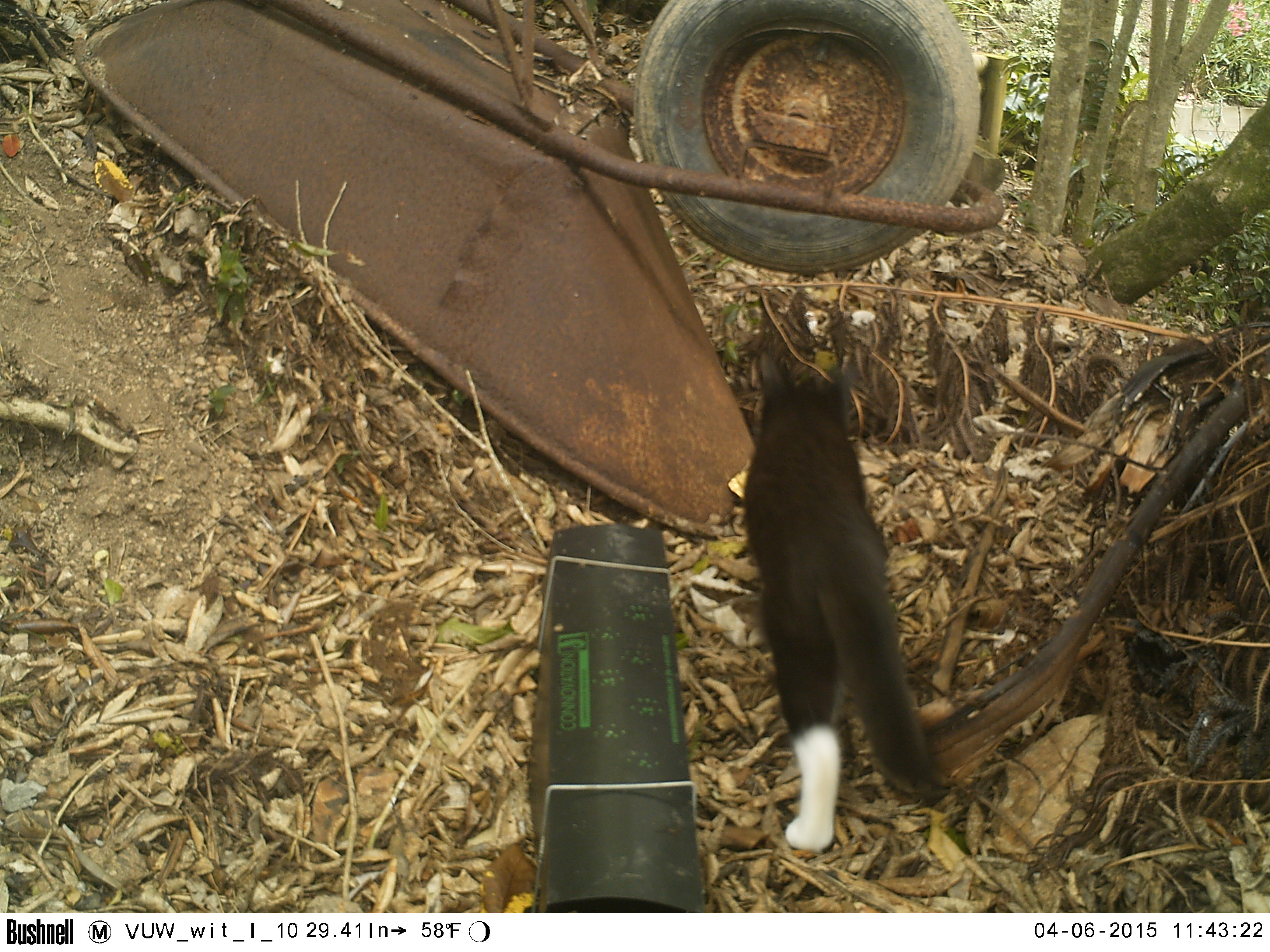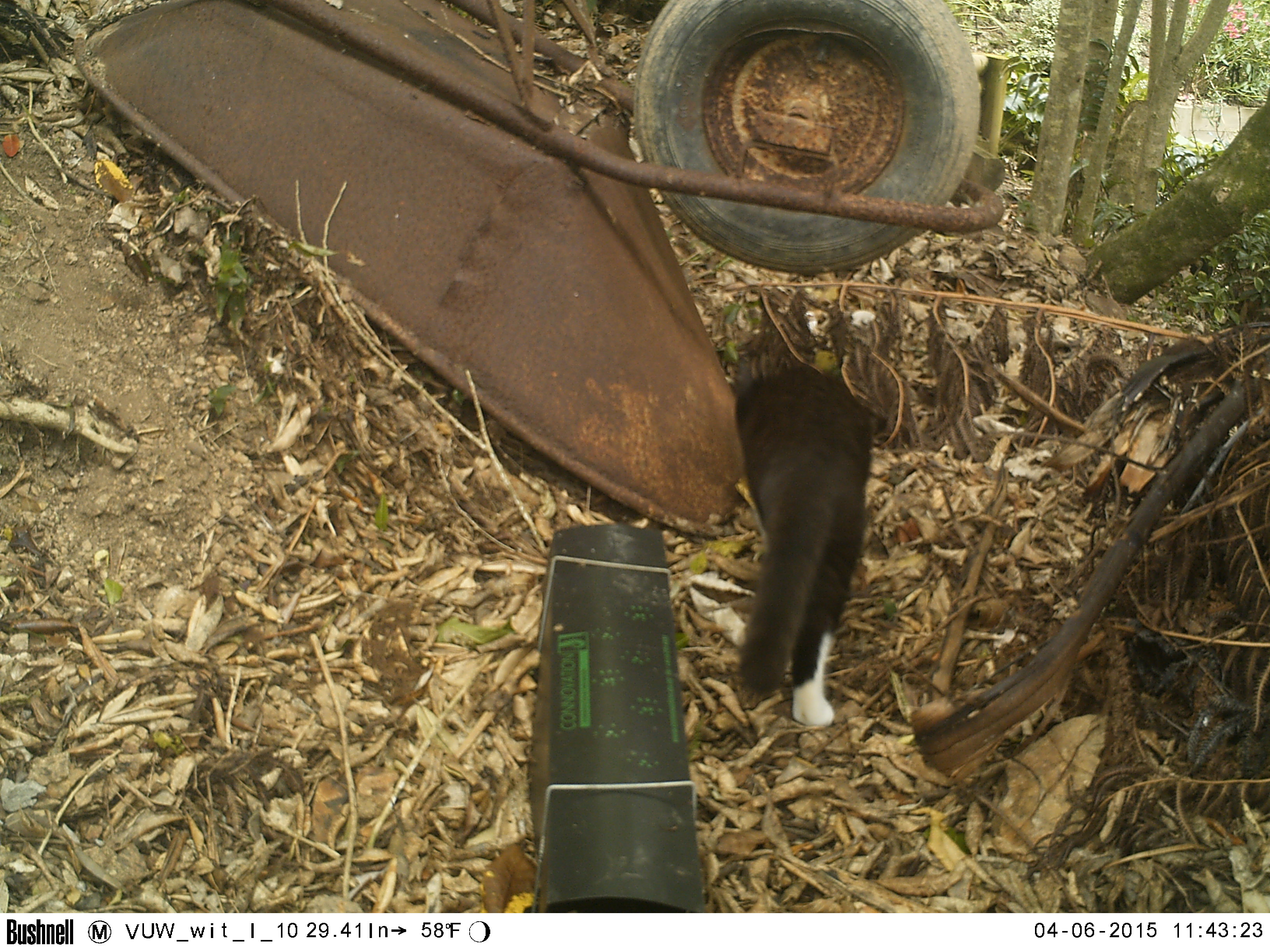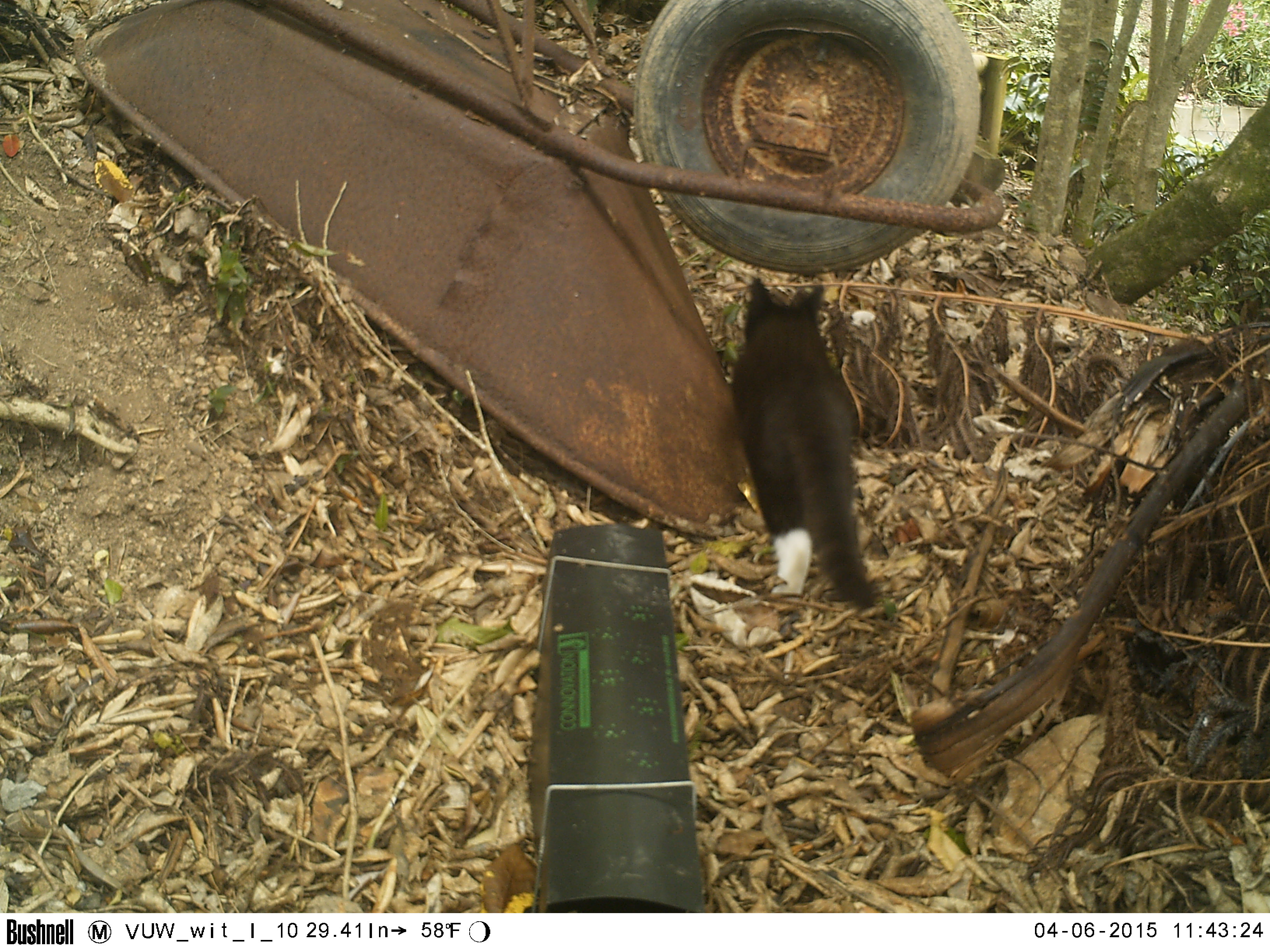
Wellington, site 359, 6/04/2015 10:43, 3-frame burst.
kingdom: Animalia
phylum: Chordata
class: Mammalia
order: Carnivora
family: Felidae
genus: Felis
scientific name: Felis catus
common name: cat